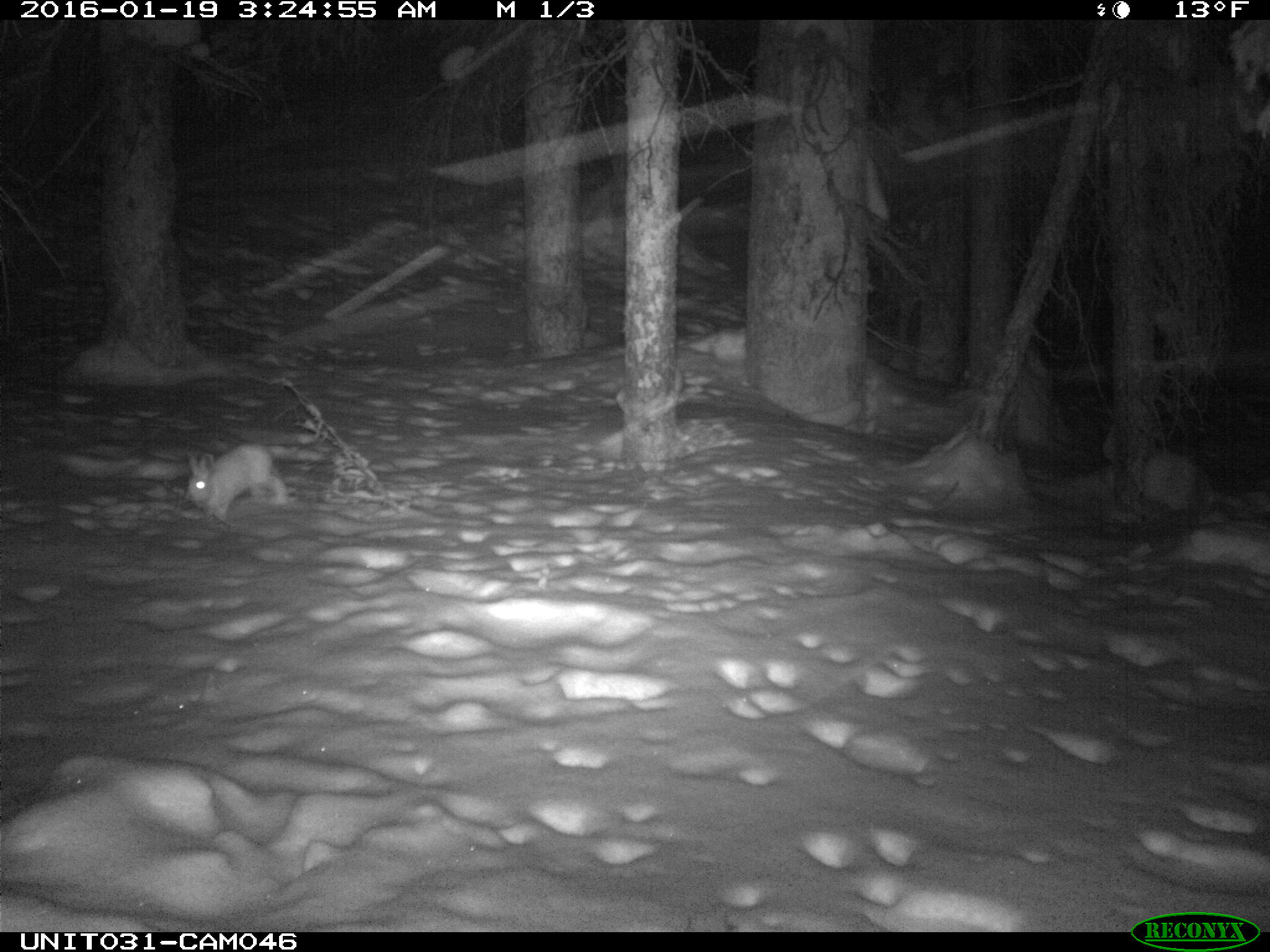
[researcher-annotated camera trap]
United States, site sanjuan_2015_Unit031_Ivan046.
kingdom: Animalia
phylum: Chordata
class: Mammalia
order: Lagomorpha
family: Leporidae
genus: Lepus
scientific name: Lepus americanus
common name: snowshoe hare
Lepus americanus (snowshoe hare).